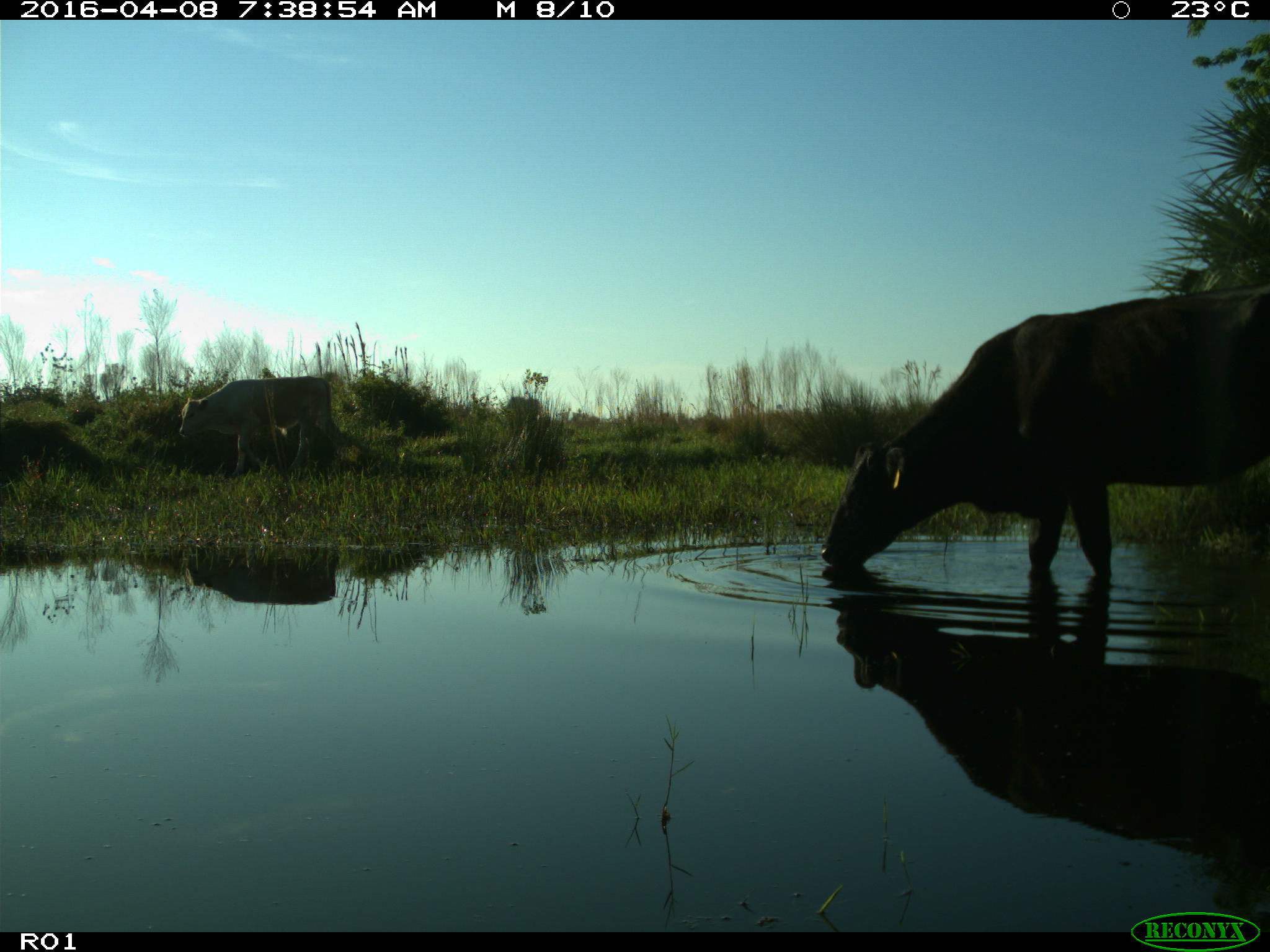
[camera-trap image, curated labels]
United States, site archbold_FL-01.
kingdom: Animalia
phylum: Chordata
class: Mammalia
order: Artiodactyla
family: Bovidae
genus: Bos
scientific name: Bos taurus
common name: domestic cow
Bos taurus (domestic cow).